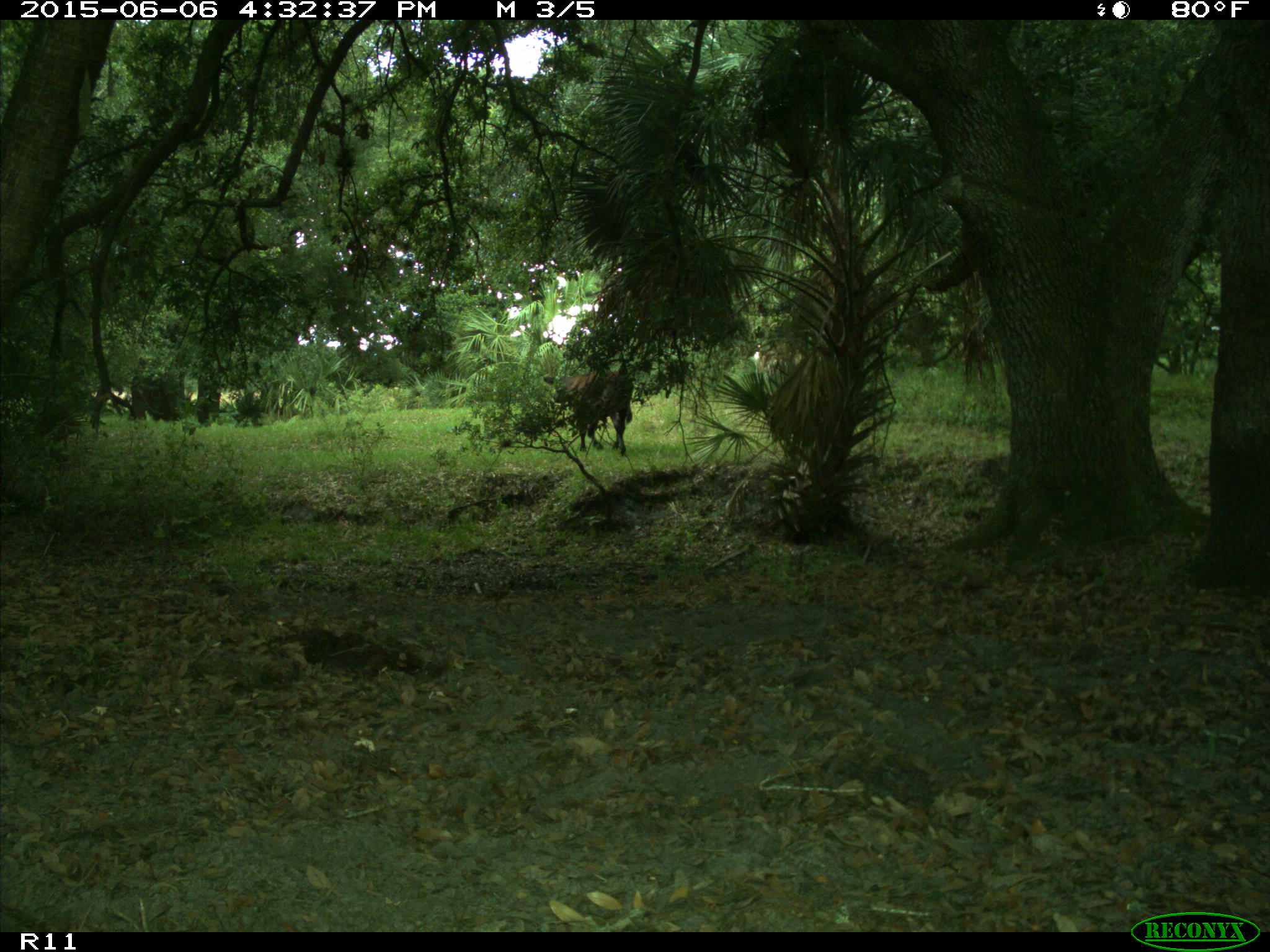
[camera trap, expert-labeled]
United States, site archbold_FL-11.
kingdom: Animalia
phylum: Chordata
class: Mammalia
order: Artiodactyla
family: Bovidae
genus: Bos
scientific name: Bos taurus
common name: domestic cow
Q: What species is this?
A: Bos taurus (domestic cow).